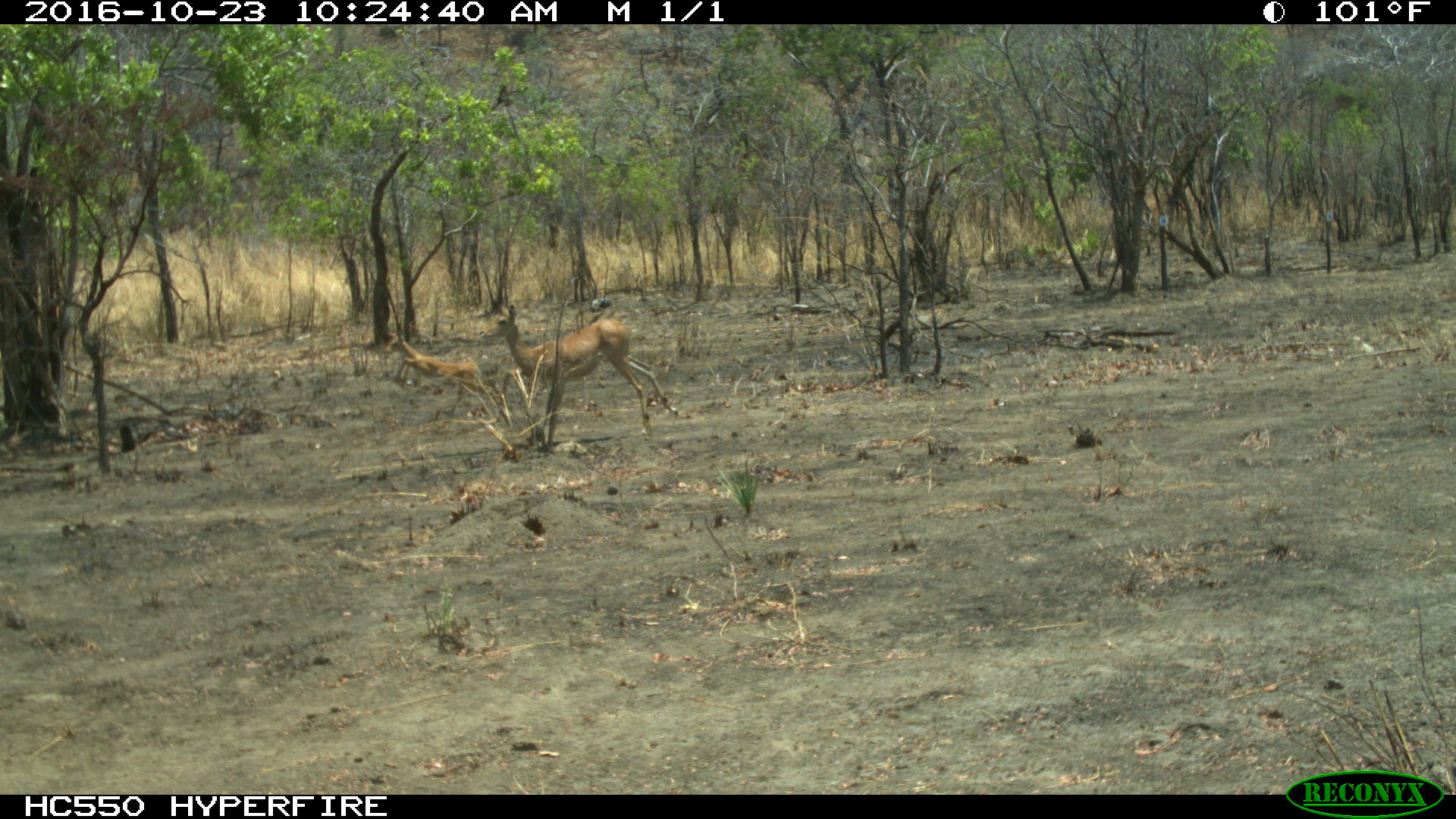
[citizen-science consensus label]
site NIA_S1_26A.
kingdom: Animalia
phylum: Chordata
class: Mammalia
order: Artiodactyla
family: Bovidae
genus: Aepyceros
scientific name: Aepyceros melampus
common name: impala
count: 2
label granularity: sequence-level